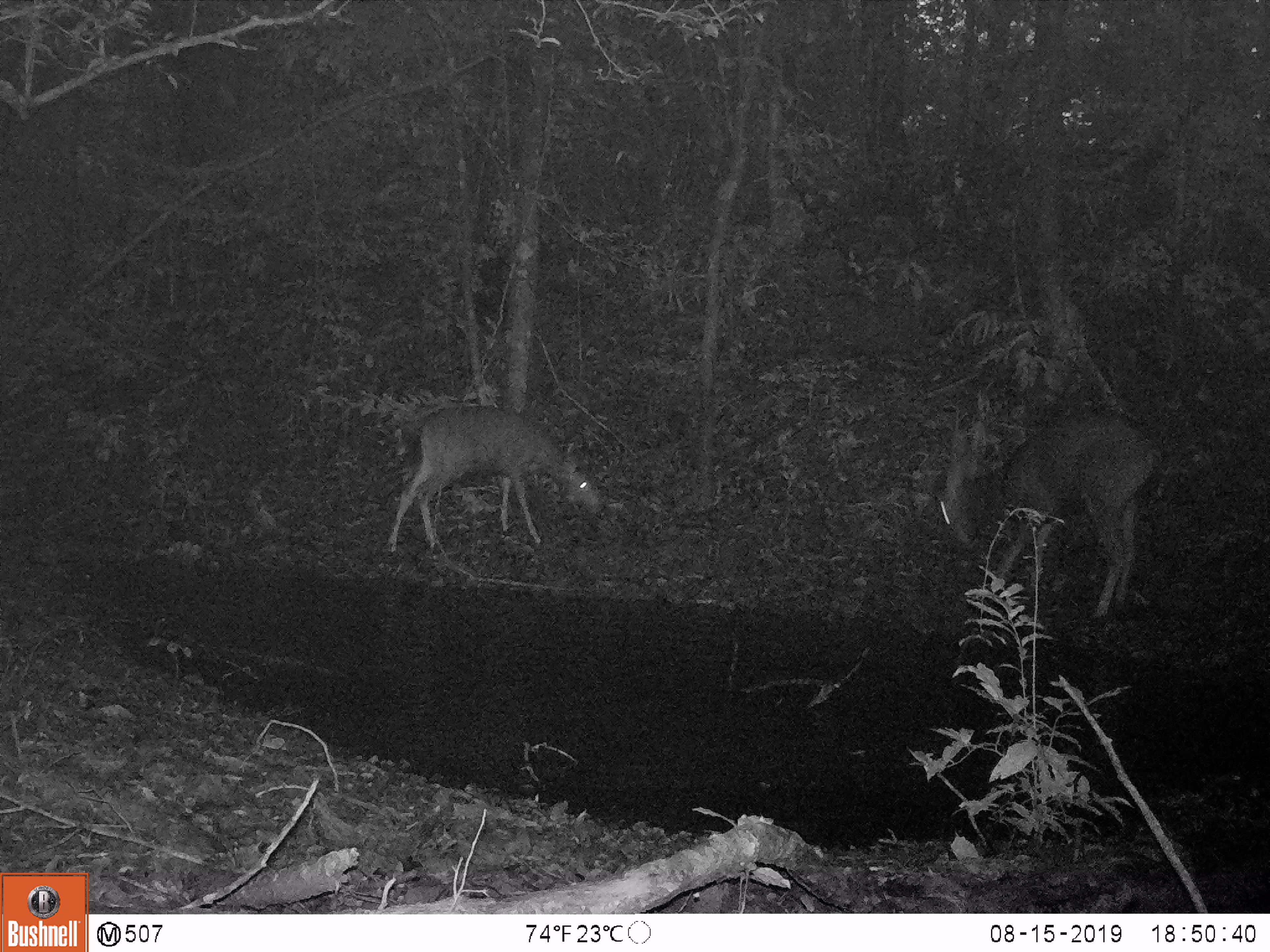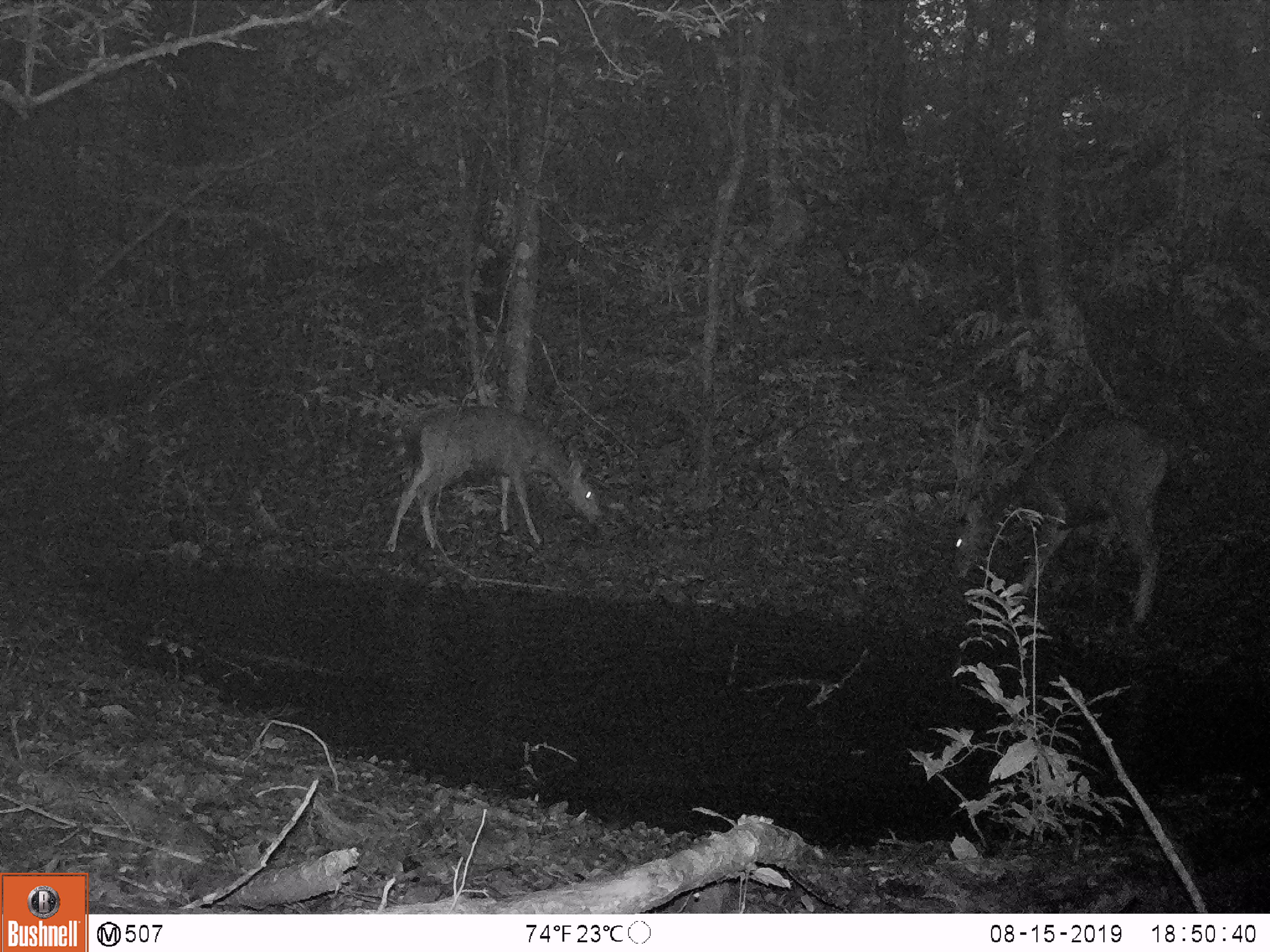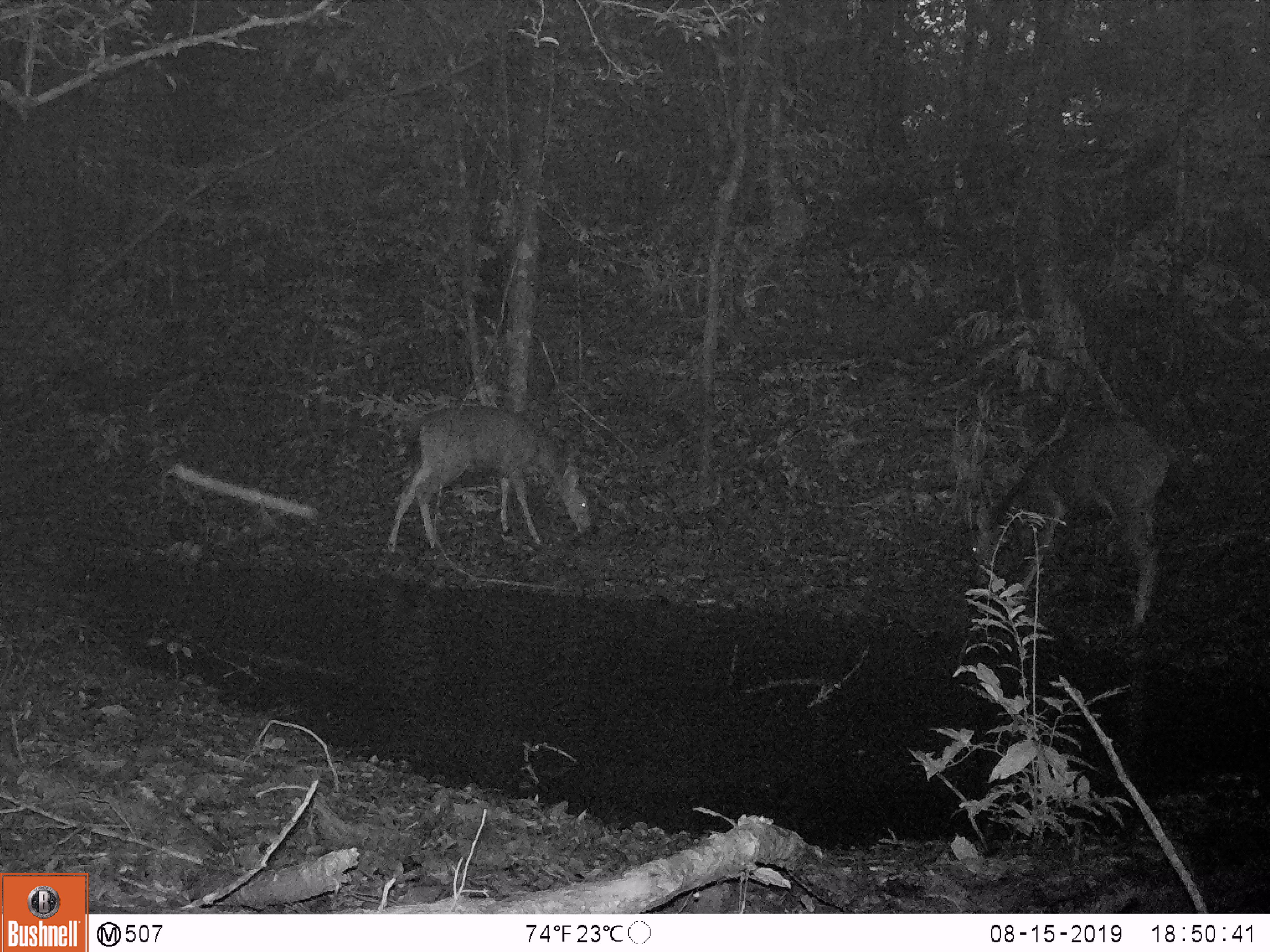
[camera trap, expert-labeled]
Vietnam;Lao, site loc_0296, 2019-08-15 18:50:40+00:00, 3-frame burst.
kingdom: Animalia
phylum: Chordata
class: Mammalia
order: Artiodactyla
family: Cervidae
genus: Rusa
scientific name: Rusa unicolor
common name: sambar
Sambar (Rusa unicolor). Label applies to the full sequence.